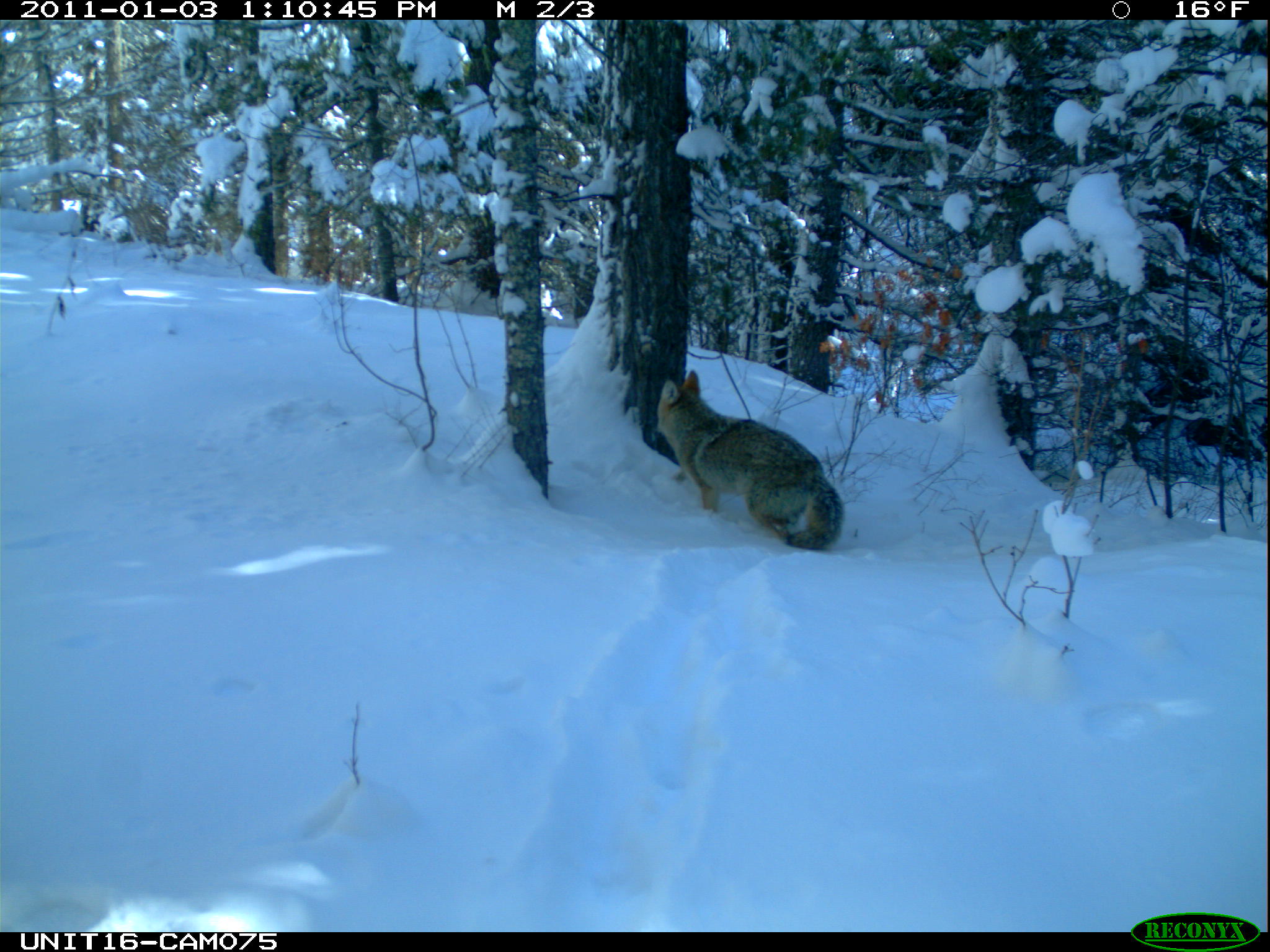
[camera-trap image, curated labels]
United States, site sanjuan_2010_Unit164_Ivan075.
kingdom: Animalia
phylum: Chordata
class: Mammalia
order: Carnivora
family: Canidae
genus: Canis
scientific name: Canis latrans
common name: coyote